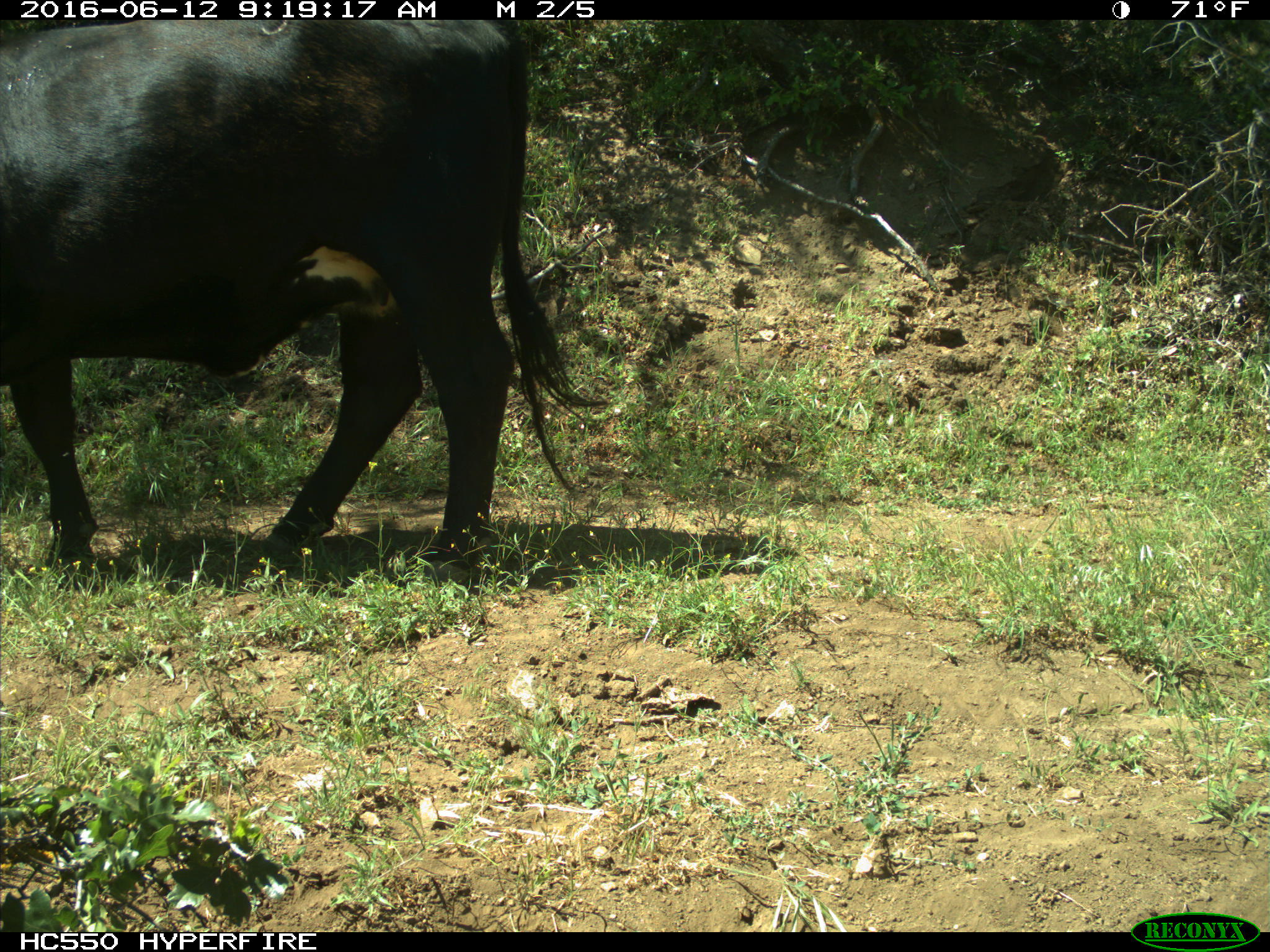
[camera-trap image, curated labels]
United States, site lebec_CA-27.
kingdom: Animalia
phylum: Chordata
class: Mammalia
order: Artiodactyla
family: Bovidae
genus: Bos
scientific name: Bos taurus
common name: domestic cow